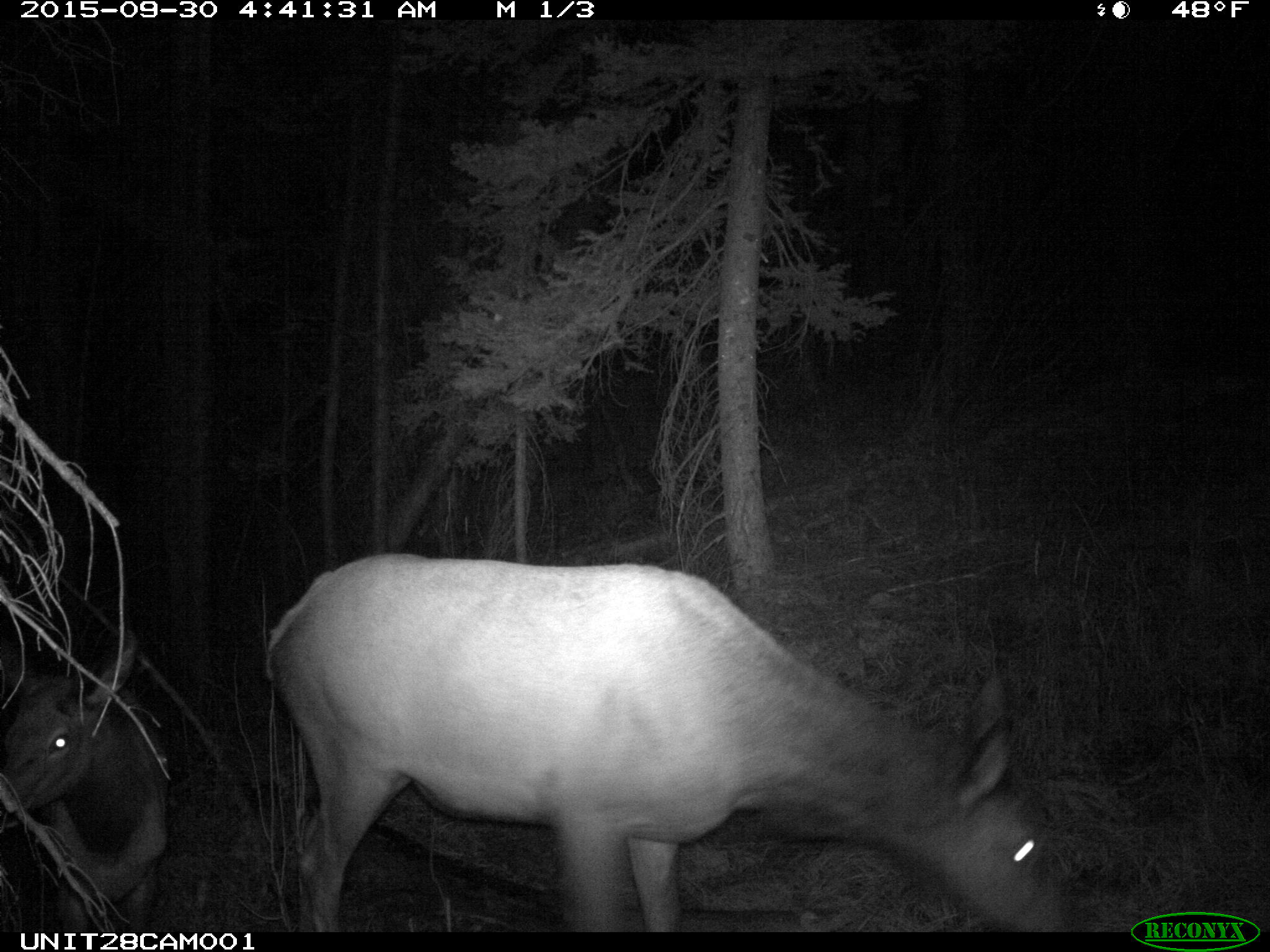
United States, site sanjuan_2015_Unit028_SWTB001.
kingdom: Animalia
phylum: Chordata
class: Mammalia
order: Artiodactyla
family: Cervidae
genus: Cervus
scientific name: Cervus elaphus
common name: red deer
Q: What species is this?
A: Cervus elaphus (red deer).